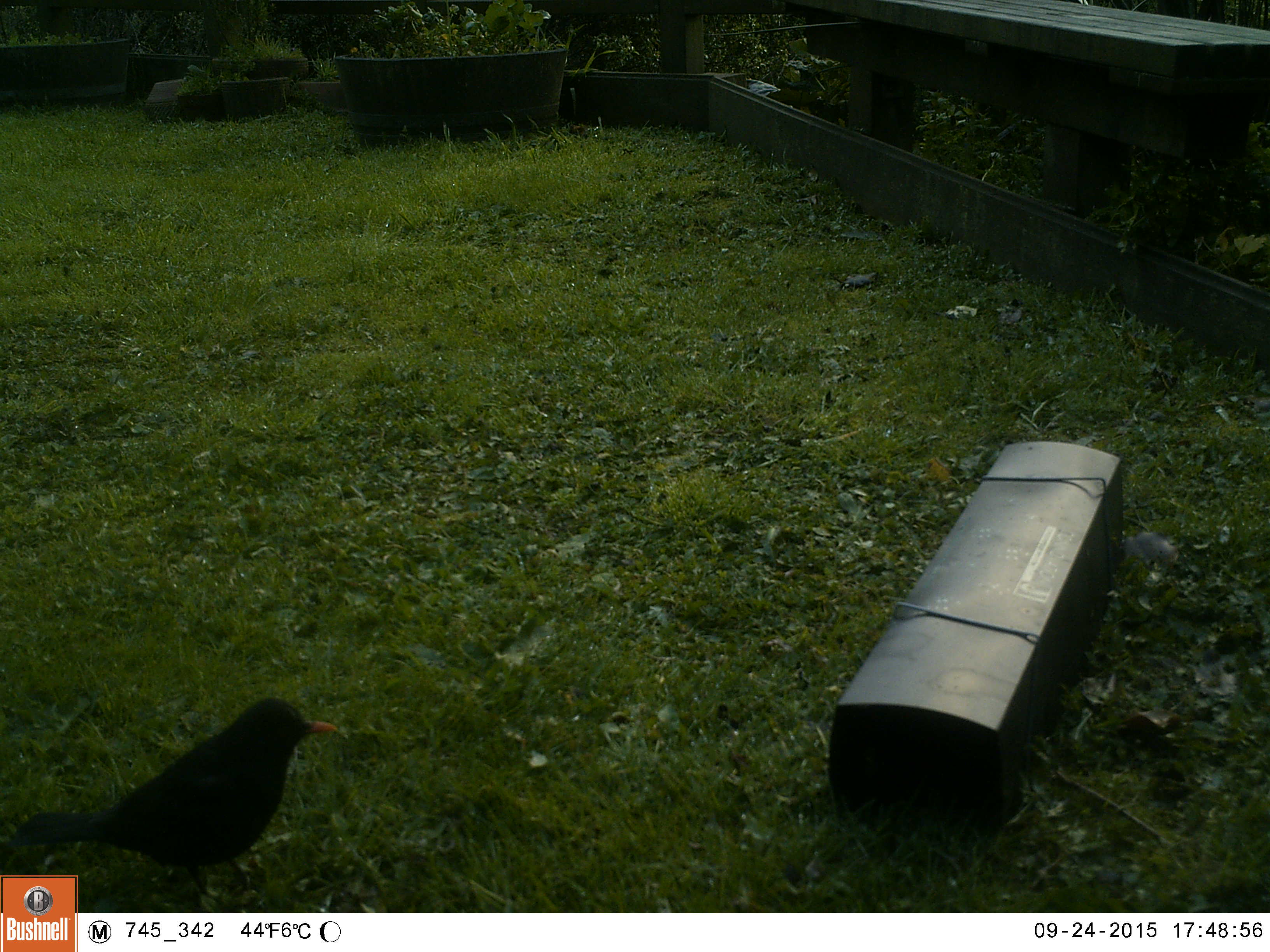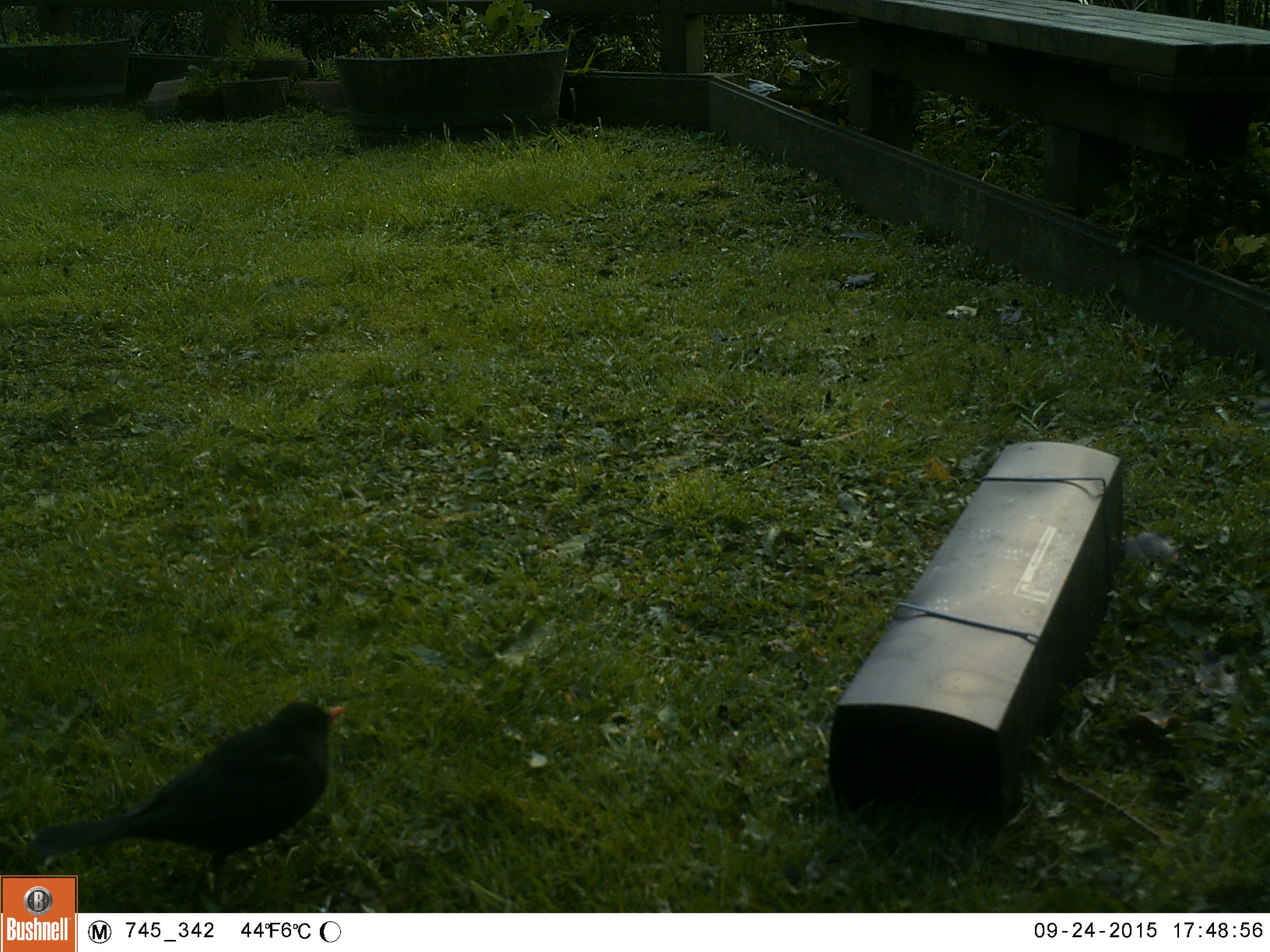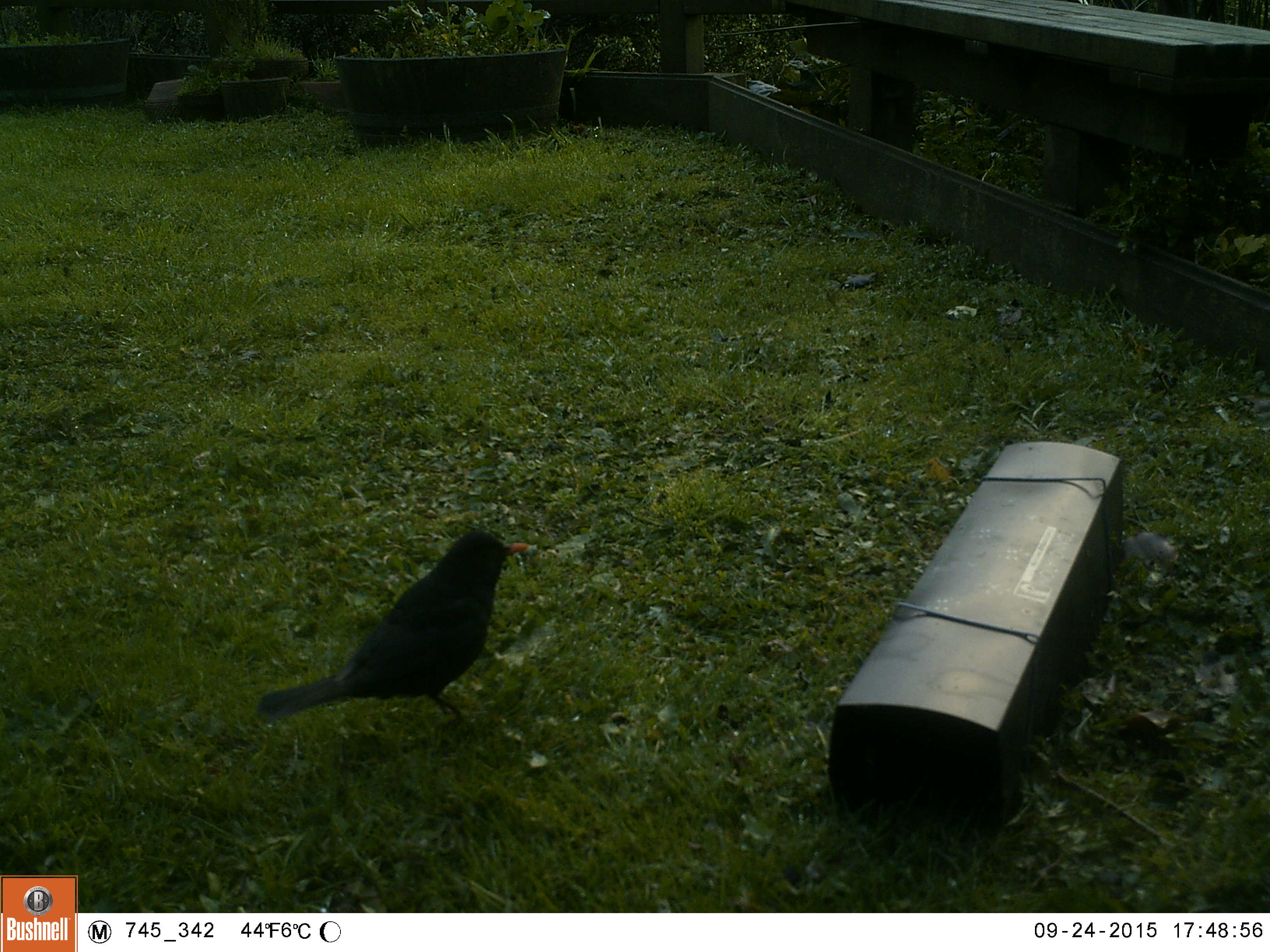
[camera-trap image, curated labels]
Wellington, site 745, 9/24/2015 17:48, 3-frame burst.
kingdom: Animalia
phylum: Chordata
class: Aves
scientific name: Aves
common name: bird